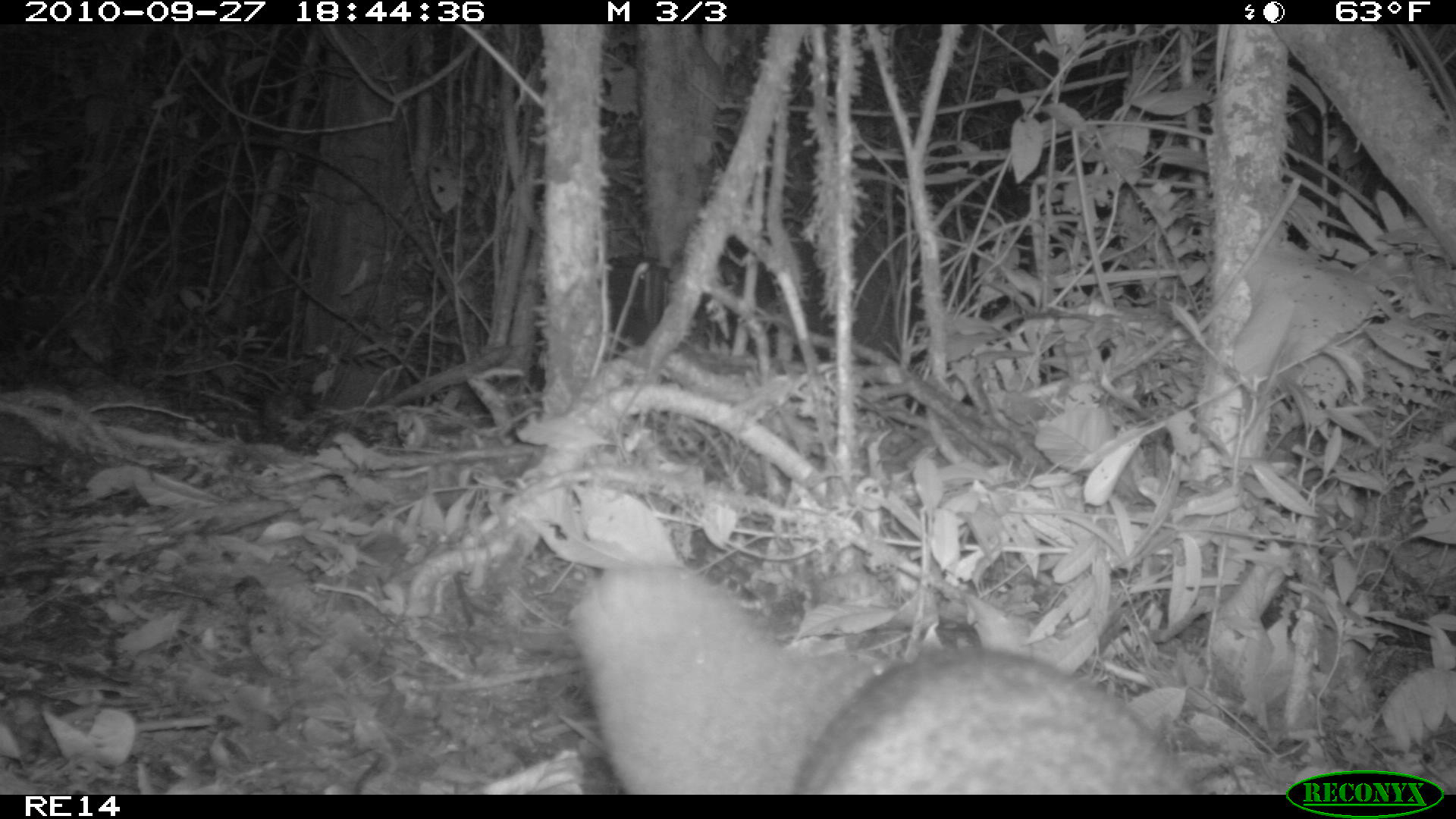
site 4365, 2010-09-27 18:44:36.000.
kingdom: Animalia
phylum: Chordata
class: Mammalia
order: Carnivora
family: Eupleridae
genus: Eupleres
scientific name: Eupleres goudotii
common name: falanouc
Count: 1.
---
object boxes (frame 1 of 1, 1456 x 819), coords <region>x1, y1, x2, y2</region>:
eupleres goudotii: <region>566, 549, 1195, 792</region>